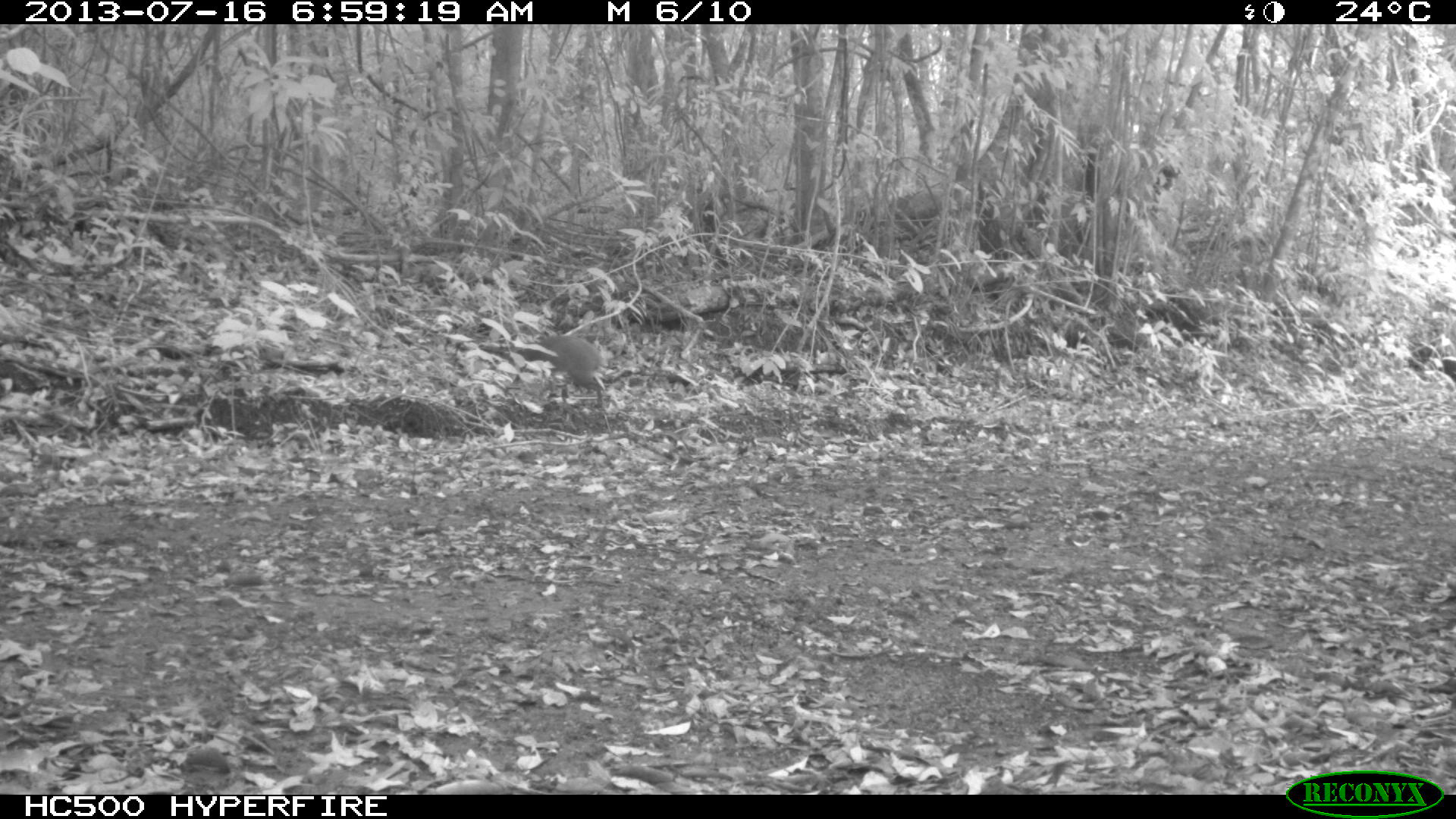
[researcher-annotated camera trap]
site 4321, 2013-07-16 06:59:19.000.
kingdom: Animalia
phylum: Chordata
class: Mammalia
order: Rodentia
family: Dasyproctidae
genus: Dasyprocta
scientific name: Dasyprocta punctata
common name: central american agouti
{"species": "Dasyprocta punctata (central american agouti)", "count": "1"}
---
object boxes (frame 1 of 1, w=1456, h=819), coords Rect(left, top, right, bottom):
dasyprocta punctata: Rect(515, 333, 605, 410)